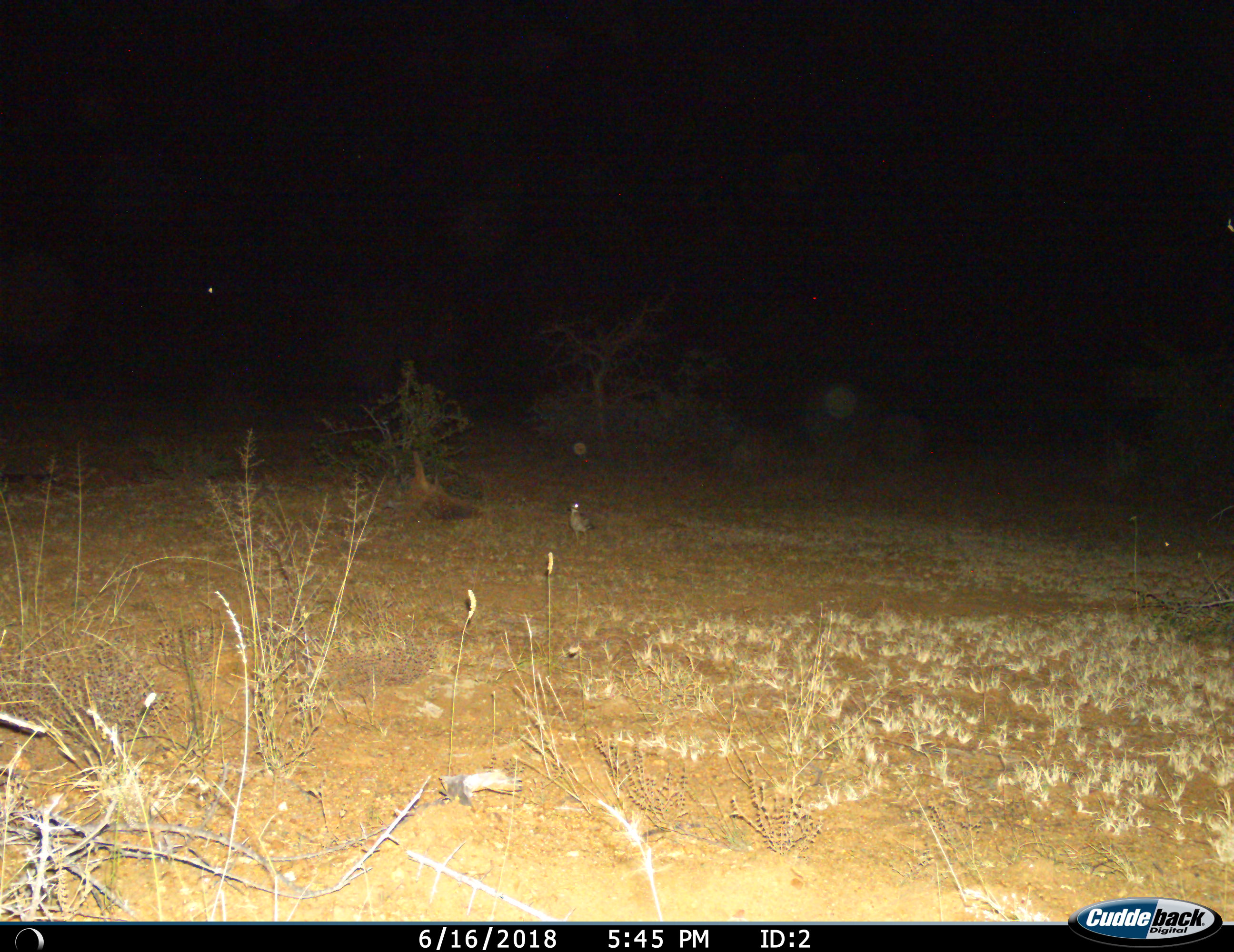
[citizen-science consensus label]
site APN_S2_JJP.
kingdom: Animalia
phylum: Chordata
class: Aves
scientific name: Aves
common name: bird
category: birdother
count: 1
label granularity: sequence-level